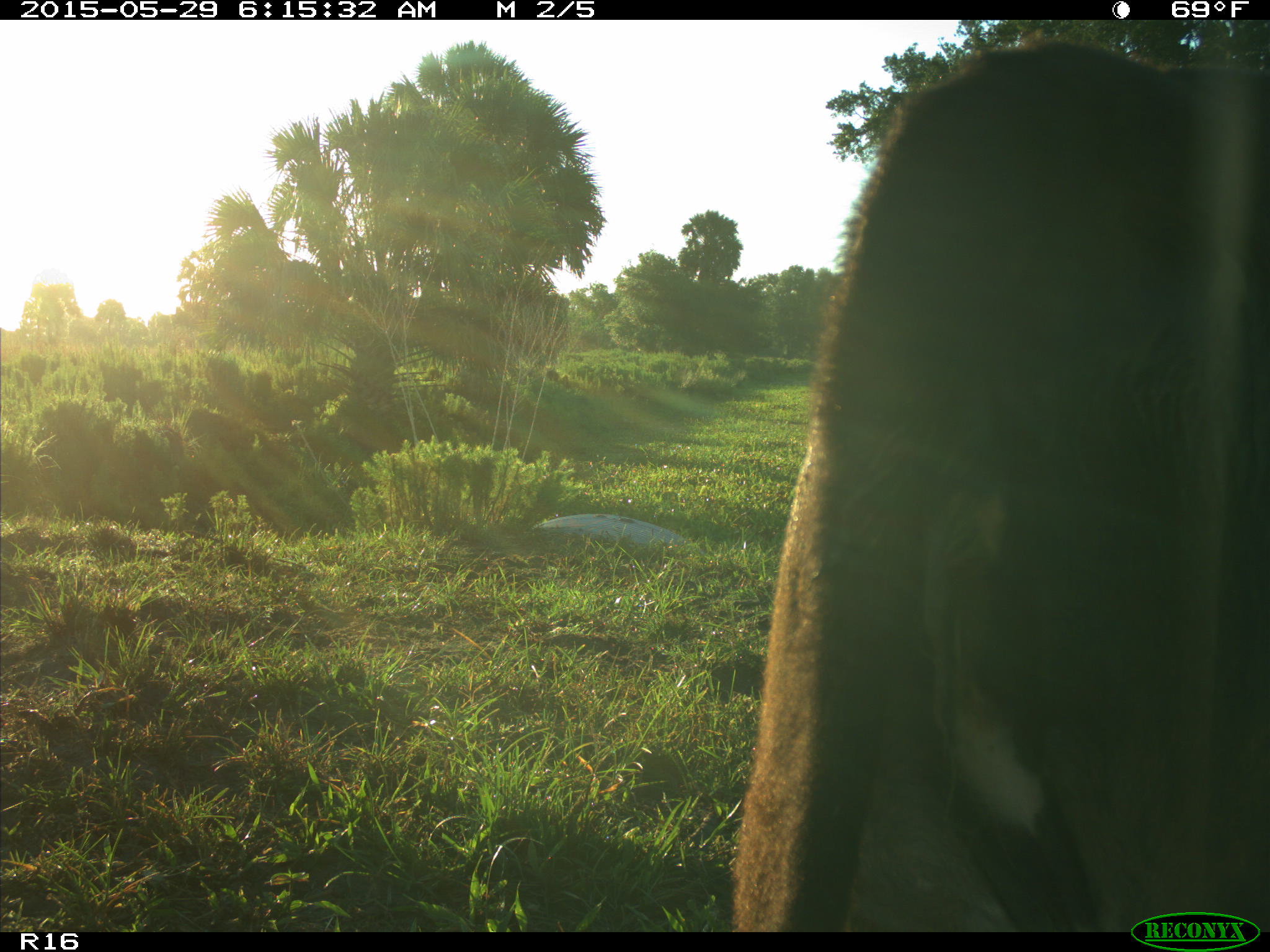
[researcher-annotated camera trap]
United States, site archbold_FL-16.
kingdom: Animalia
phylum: Chordata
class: Mammalia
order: Artiodactyla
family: Bovidae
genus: Bos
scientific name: Bos taurus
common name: domestic cow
Bos taurus (domestic cow).